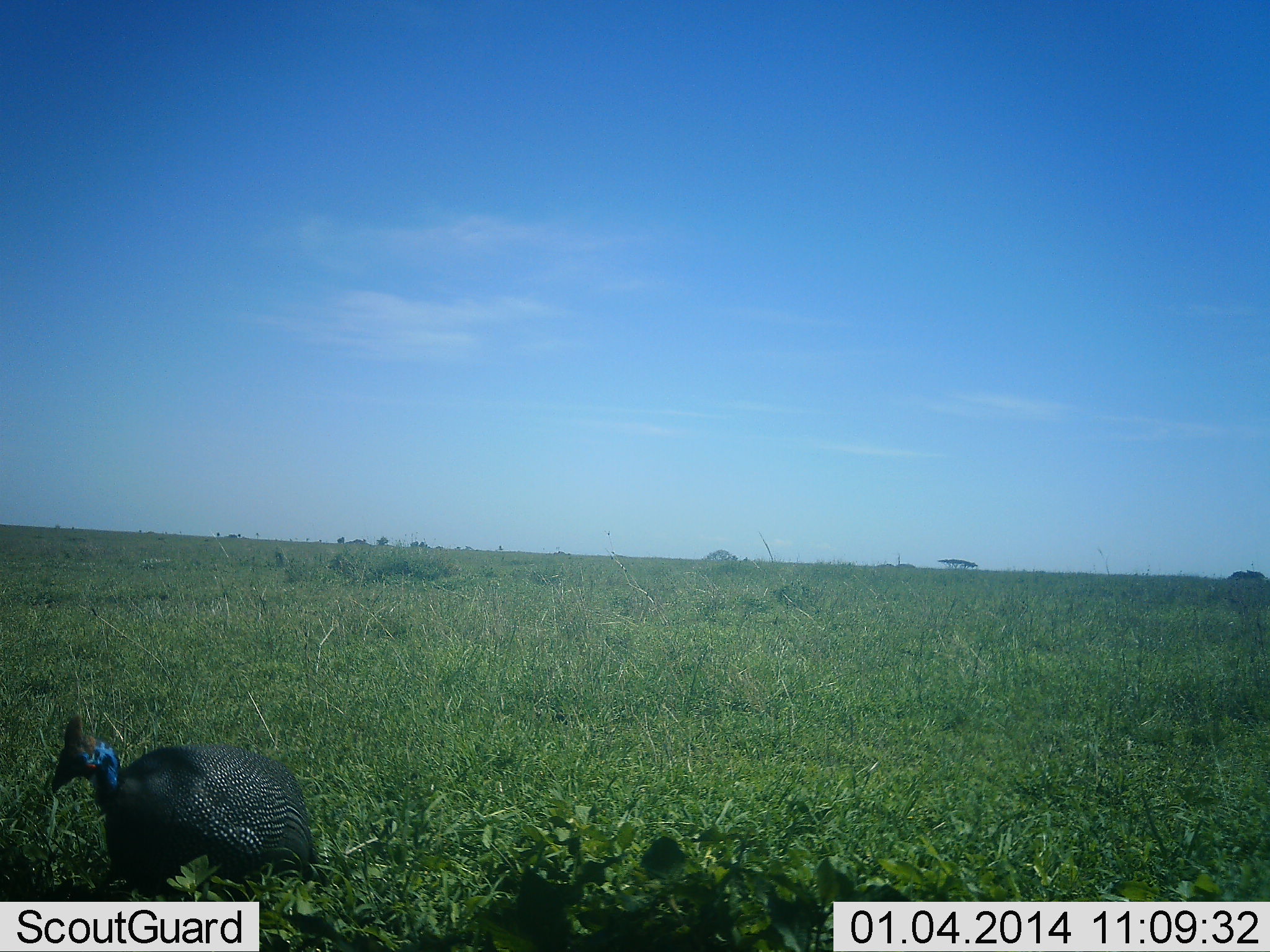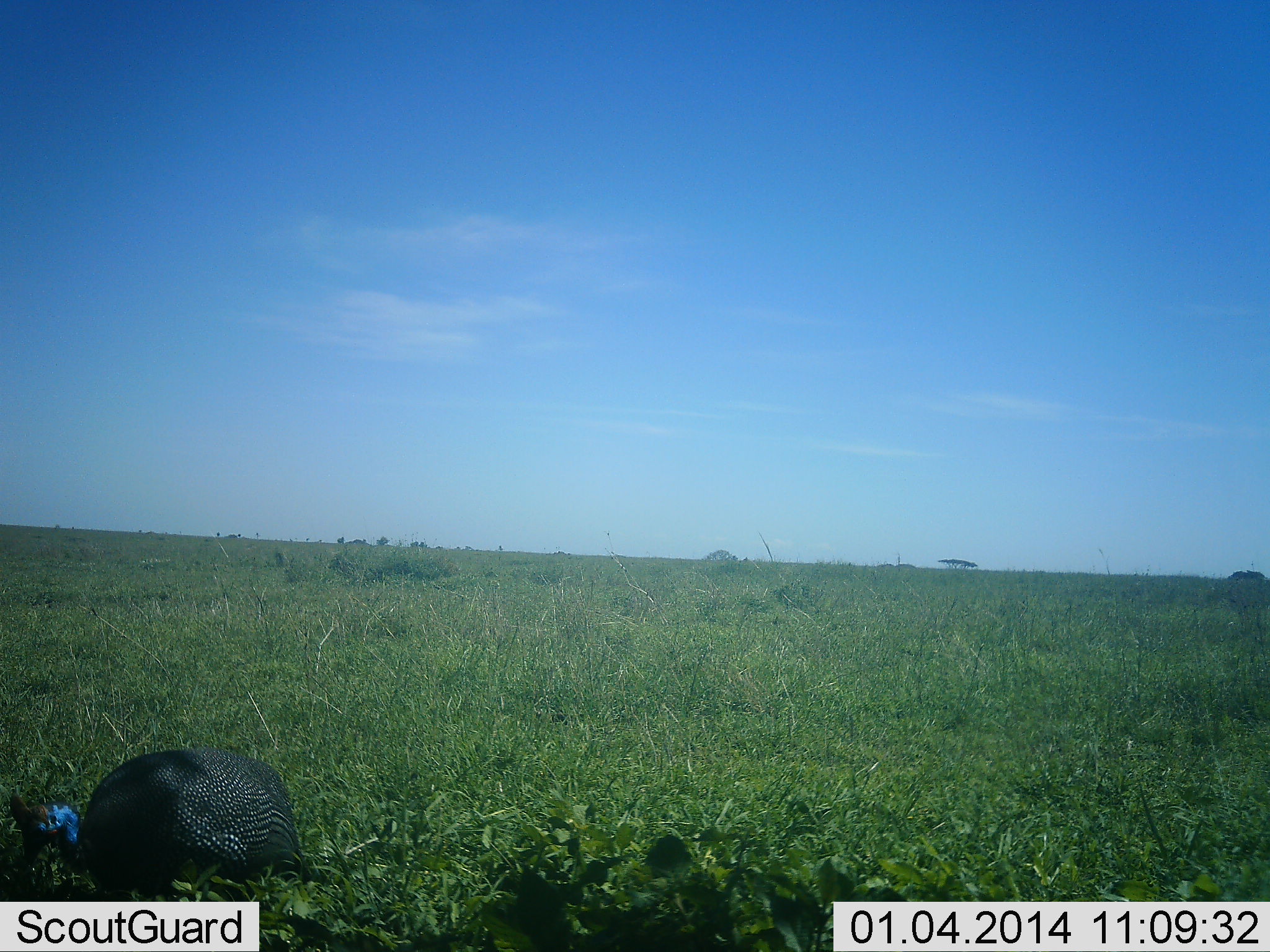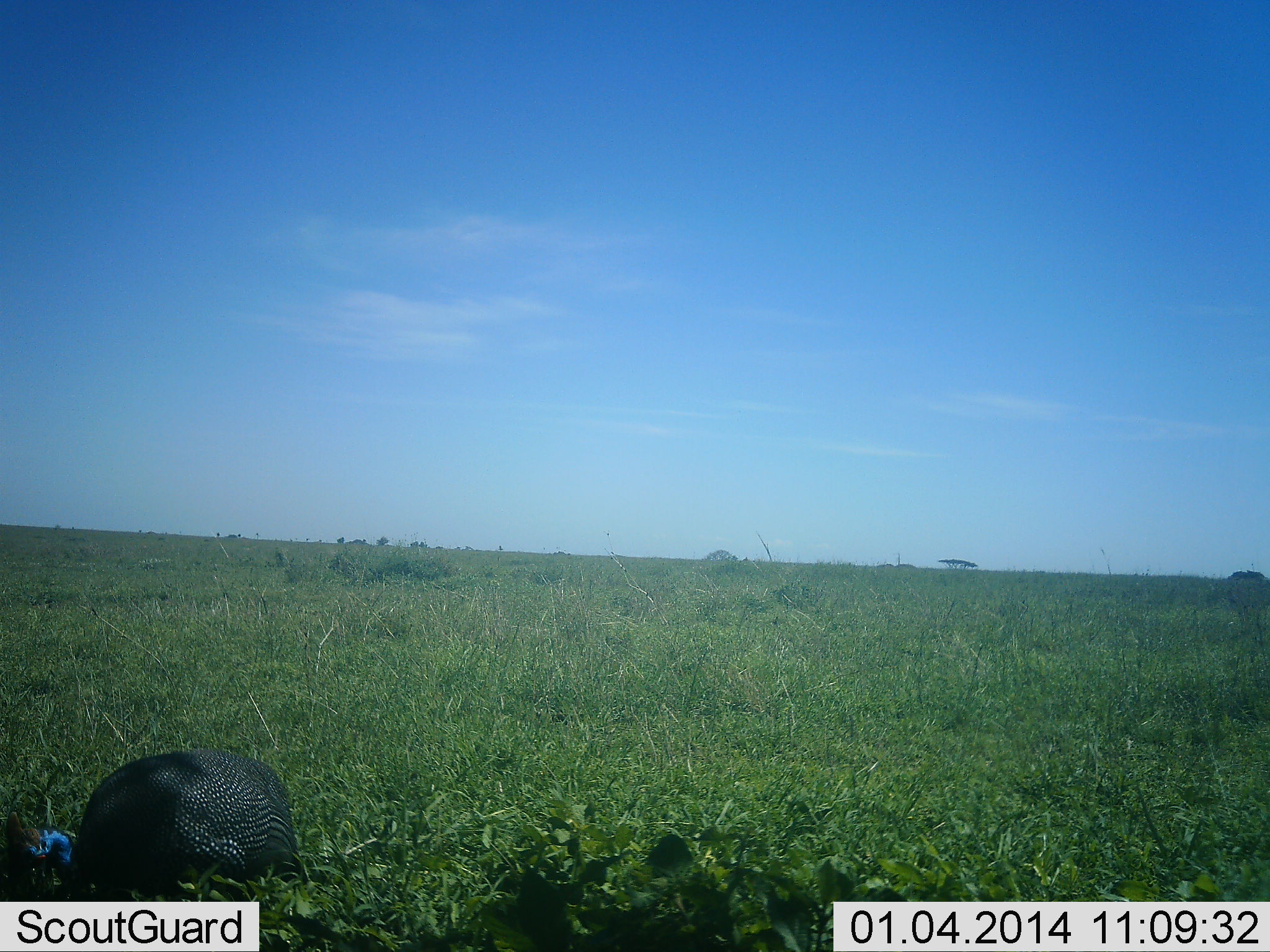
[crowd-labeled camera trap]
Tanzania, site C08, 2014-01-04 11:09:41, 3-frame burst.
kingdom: Animalia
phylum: Chordata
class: Aves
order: Galliformes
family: Numididae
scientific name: Numididae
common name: guinea fowl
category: guineafowl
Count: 1.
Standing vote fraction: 28%.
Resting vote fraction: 0%.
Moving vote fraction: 19%.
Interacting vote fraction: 0%.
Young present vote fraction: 0%.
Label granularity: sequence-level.